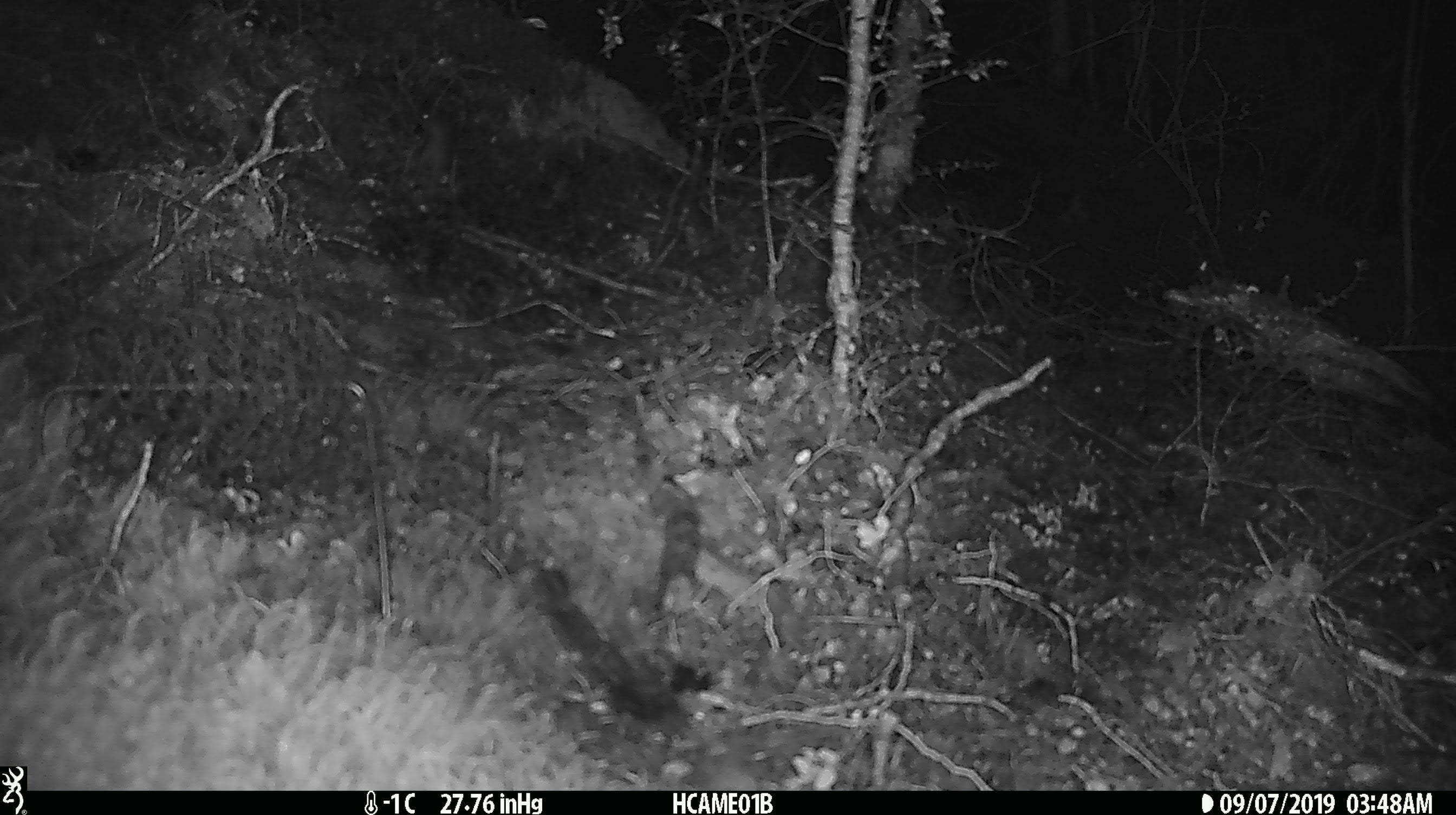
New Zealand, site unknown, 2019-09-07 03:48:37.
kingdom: Animalia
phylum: Chordata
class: Mammalia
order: Rodentia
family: Muridae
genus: Mus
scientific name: Mus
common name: mouse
Mouse (Mus).